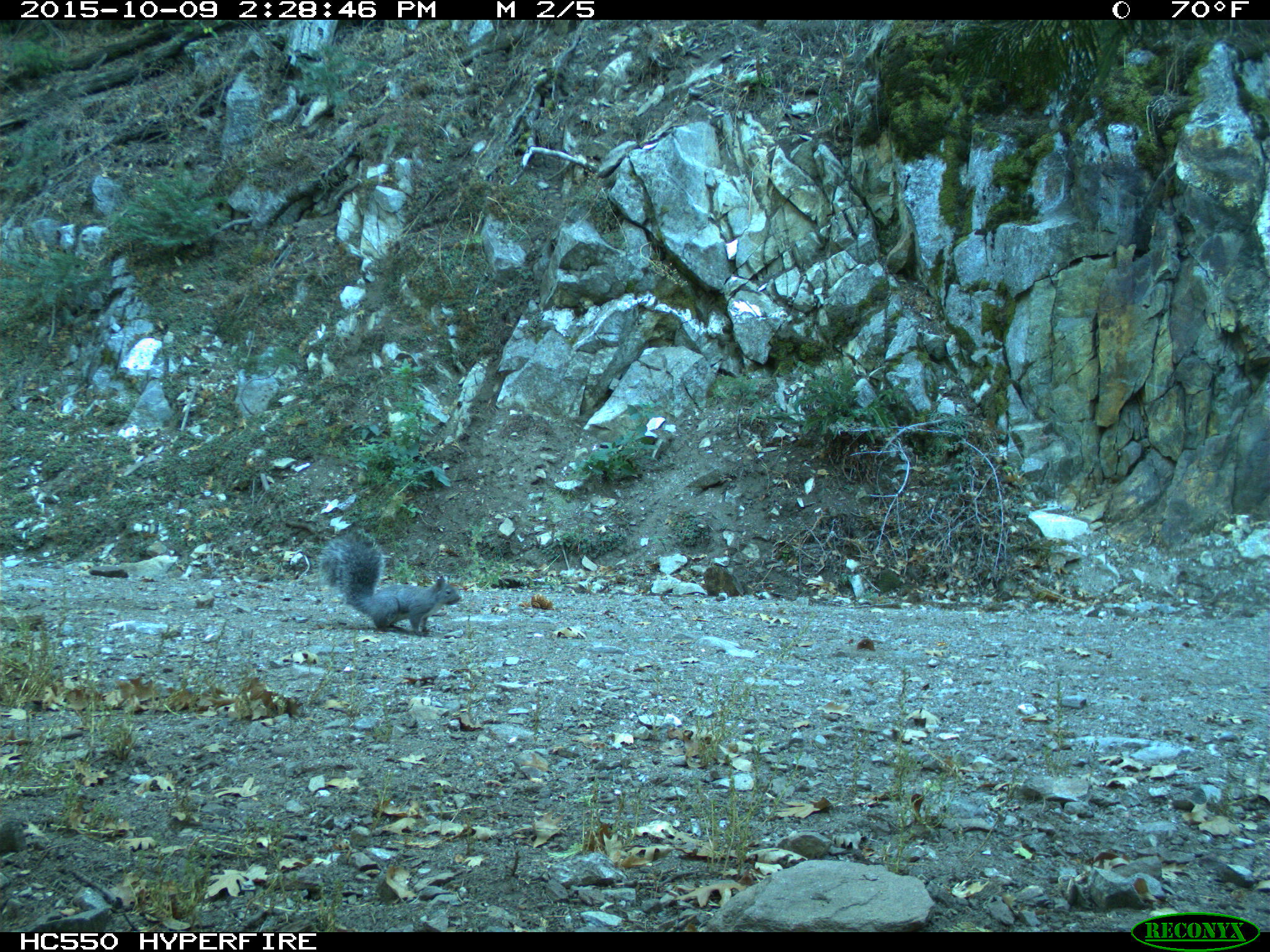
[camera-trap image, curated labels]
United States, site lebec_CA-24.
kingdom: Animalia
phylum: Chordata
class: Mammalia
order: Rodentia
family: Sciuridae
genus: Sciurus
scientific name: Sciurus carolinensis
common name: eastern gray squirrel